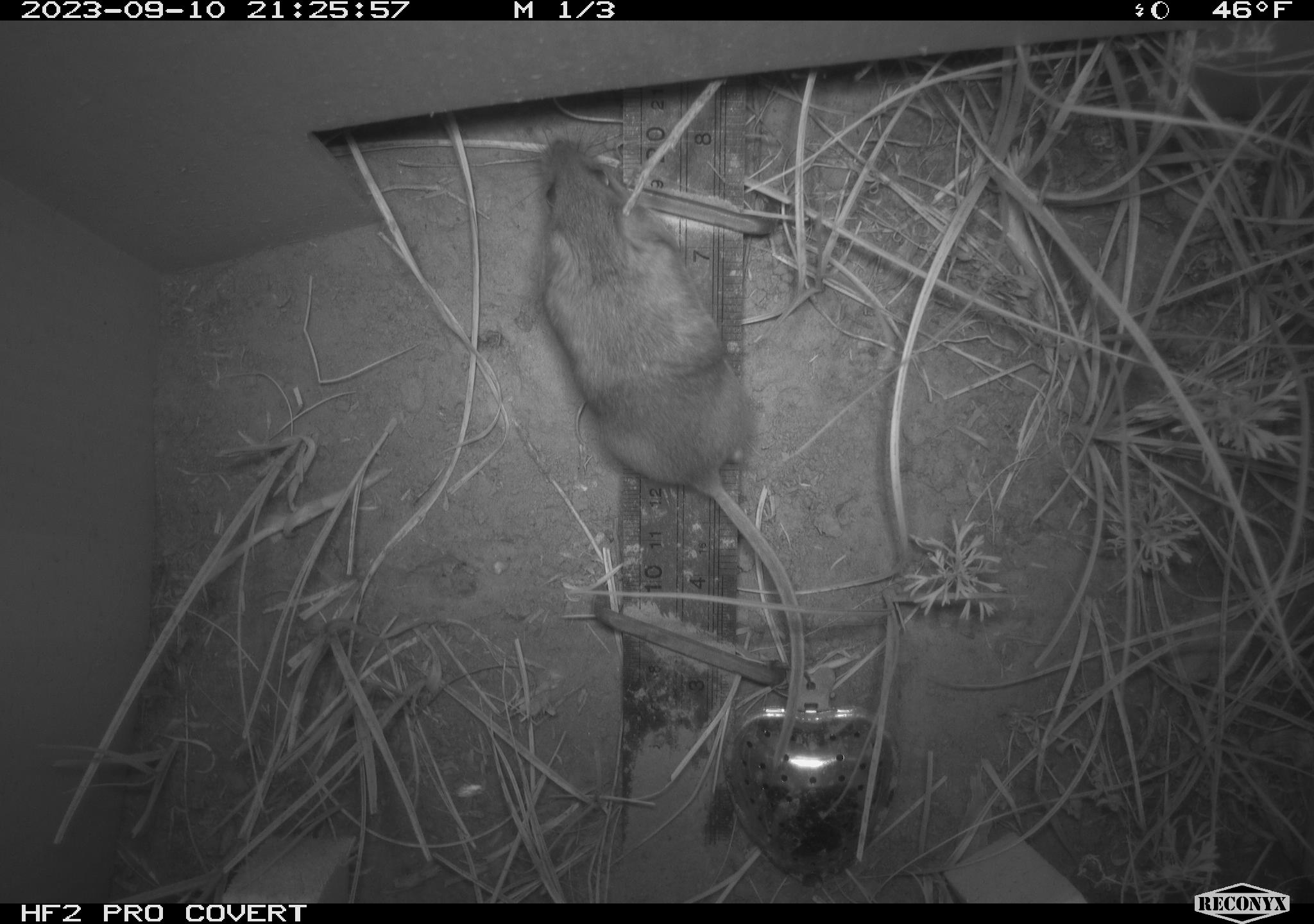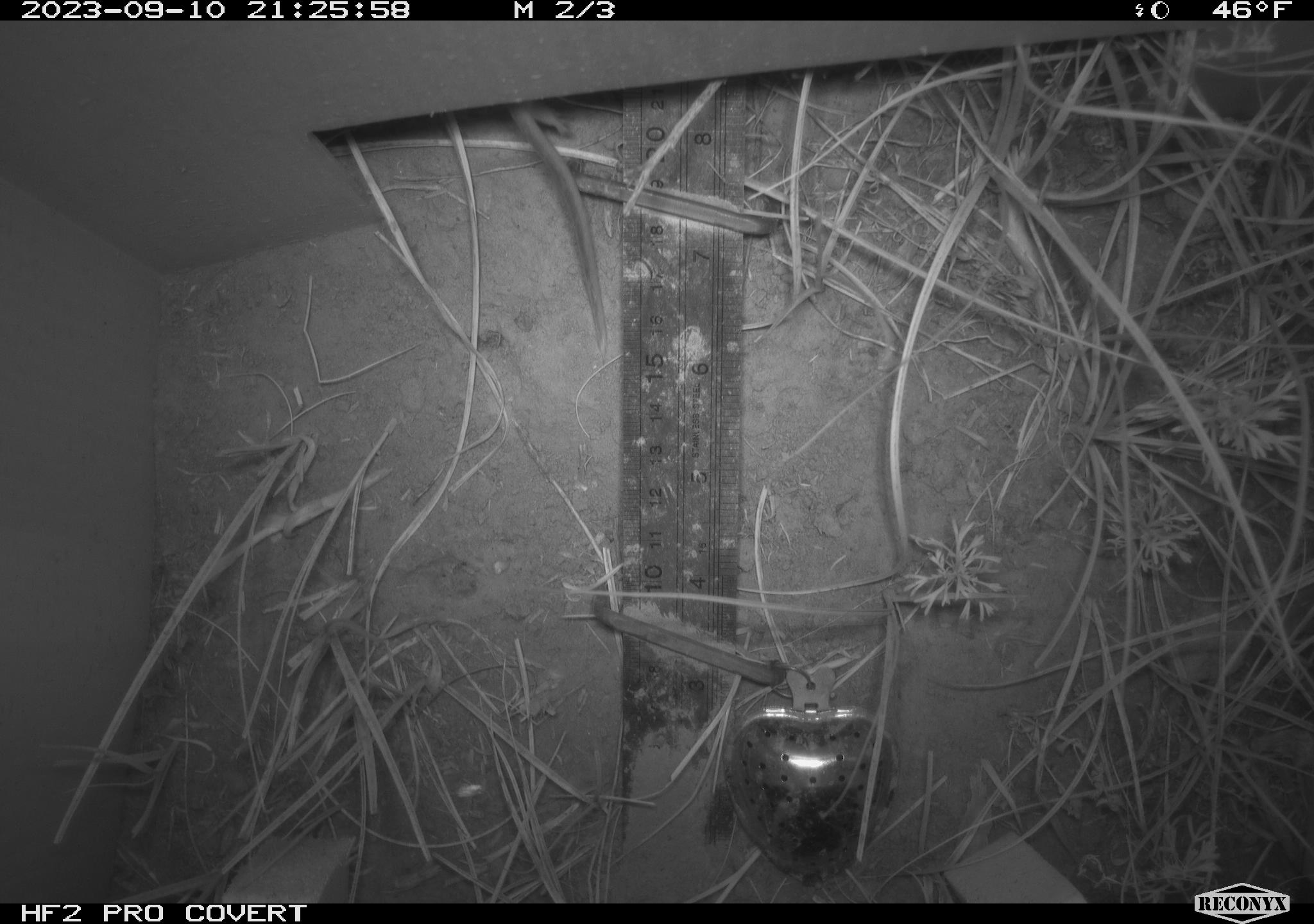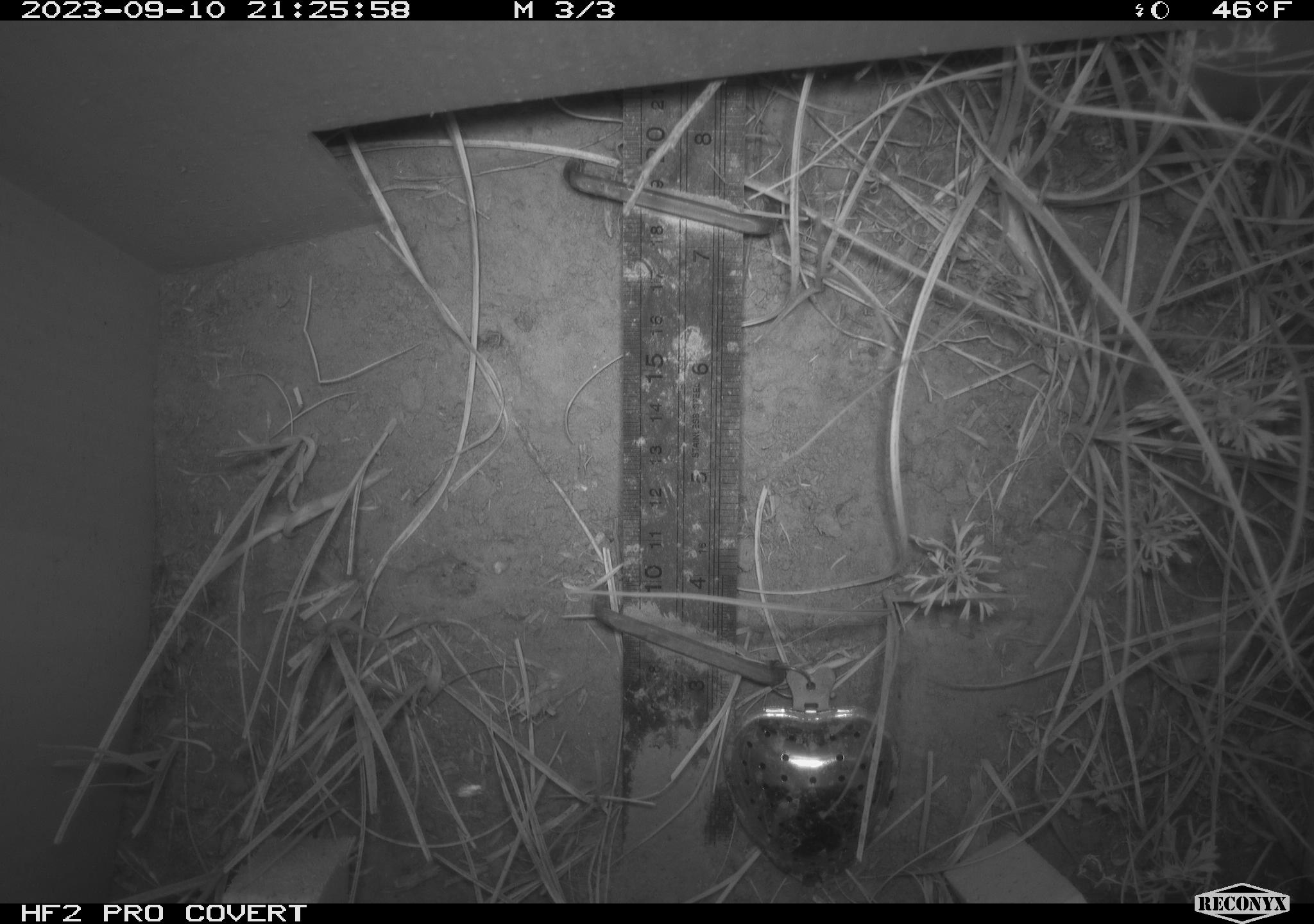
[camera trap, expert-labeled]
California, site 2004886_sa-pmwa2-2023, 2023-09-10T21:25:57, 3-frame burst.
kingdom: Animalia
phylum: Chordata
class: Mammalia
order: Rodentia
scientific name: Rodentia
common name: mouse species